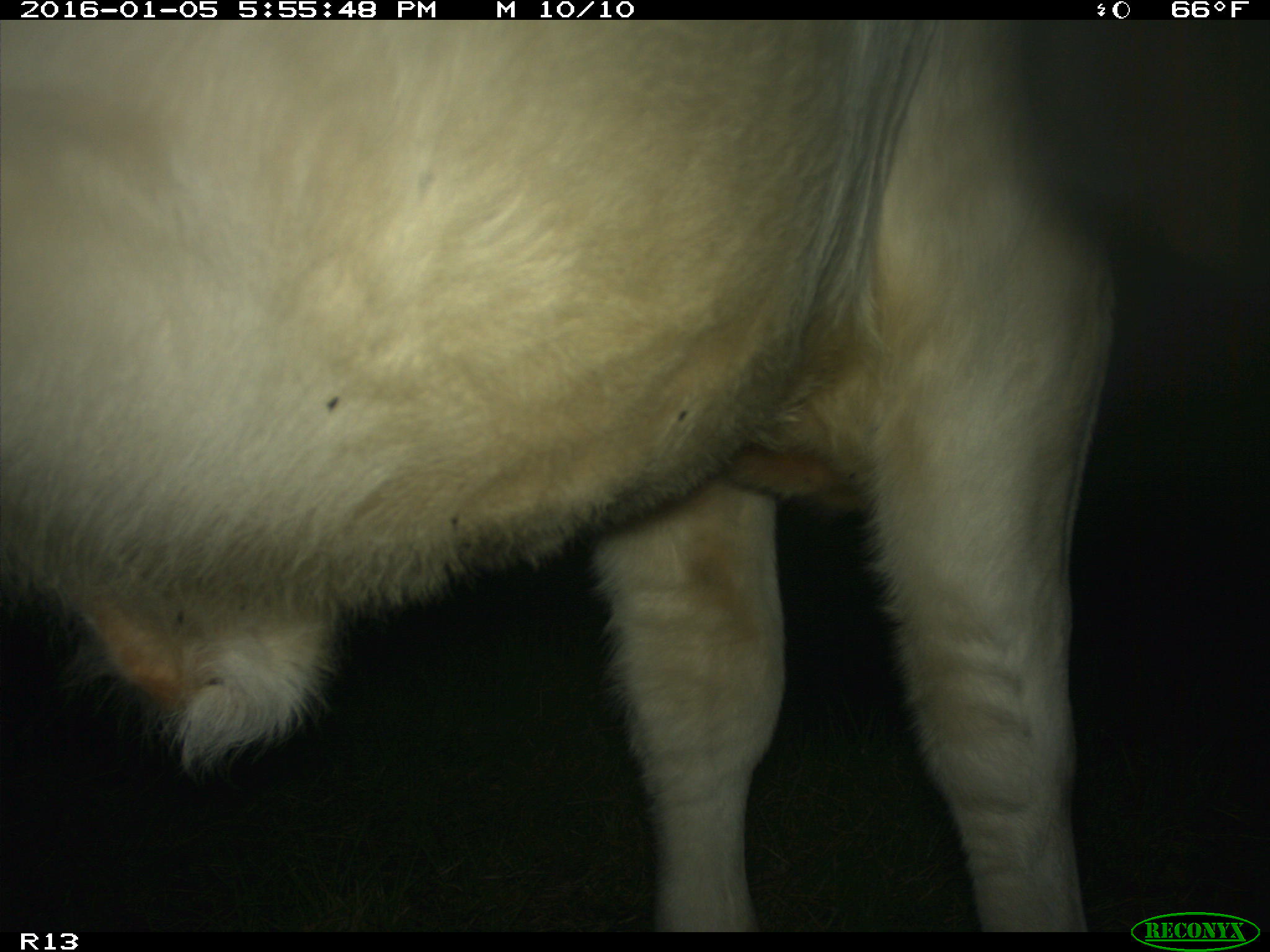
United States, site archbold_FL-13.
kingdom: Animalia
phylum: Chordata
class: Mammalia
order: Artiodactyla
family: Bovidae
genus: Bos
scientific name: Bos taurus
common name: domestic cow